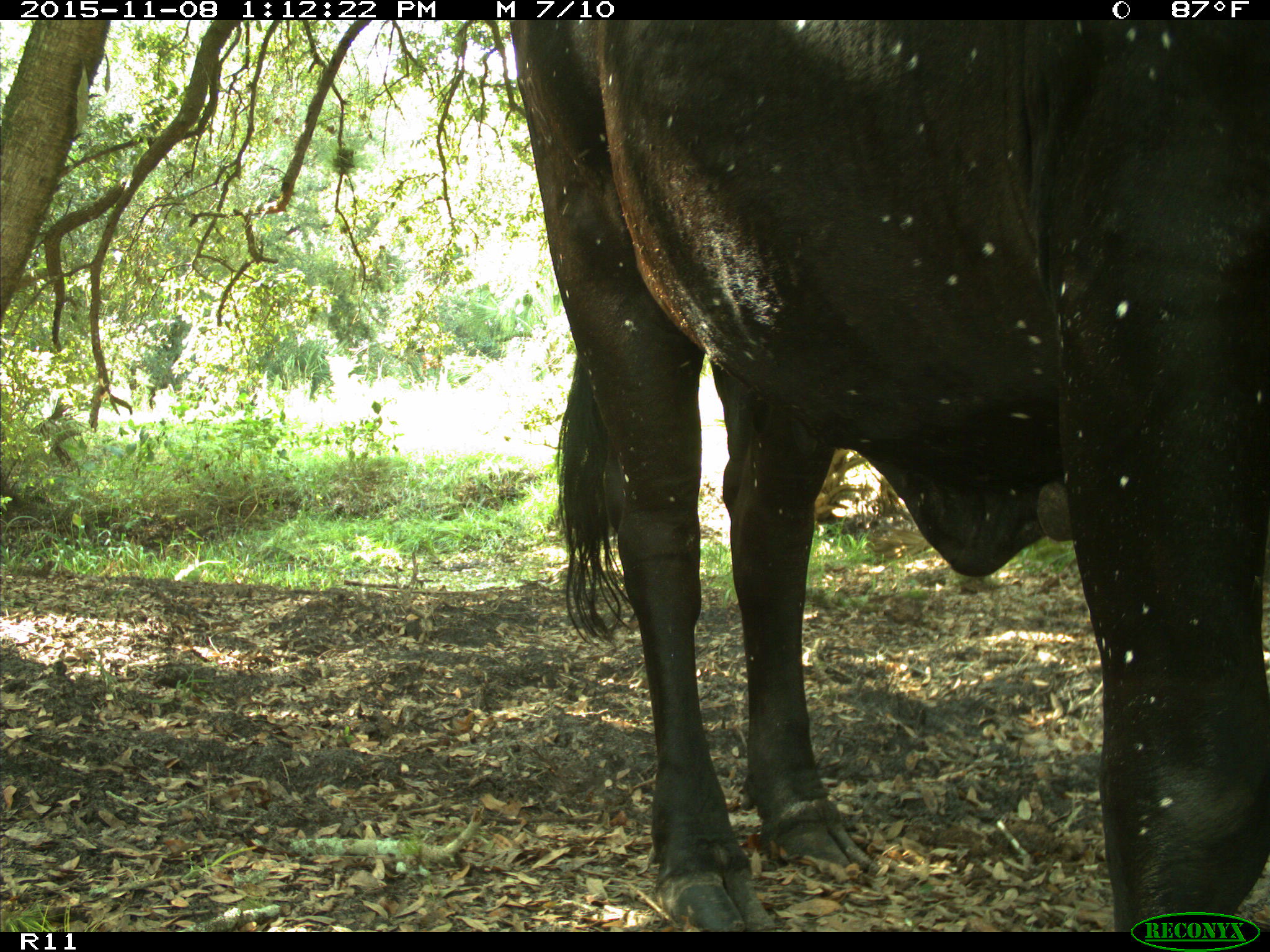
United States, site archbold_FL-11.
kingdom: Animalia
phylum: Chordata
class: Mammalia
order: Artiodactyla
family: Bovidae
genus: Bos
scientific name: Bos taurus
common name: domestic cow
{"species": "Bos taurus (domestic cow)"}